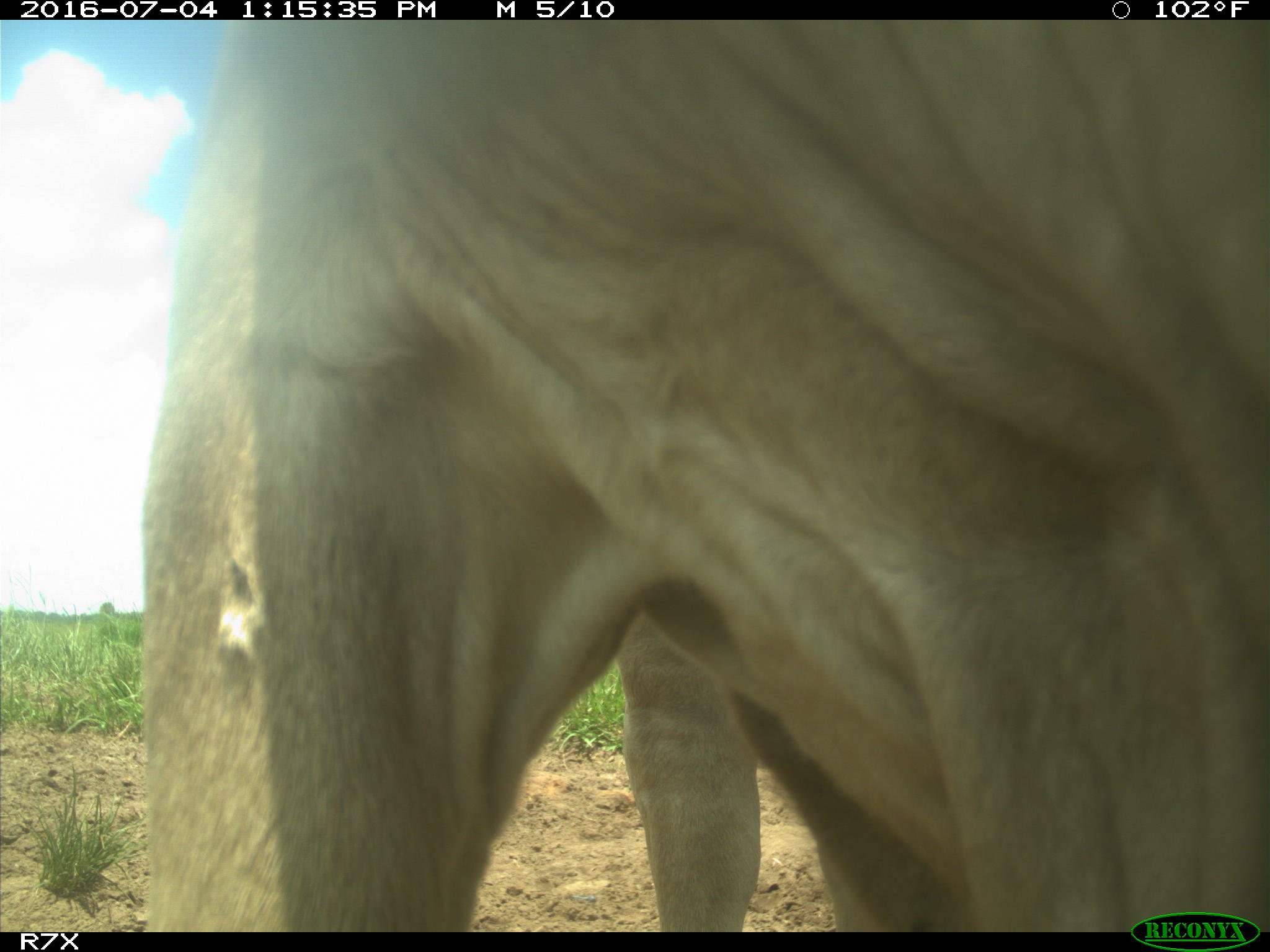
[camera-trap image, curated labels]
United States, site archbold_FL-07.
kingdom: Animalia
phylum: Chordata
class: Mammalia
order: Artiodactyla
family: Bovidae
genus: Bos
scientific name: Bos taurus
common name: domestic cow